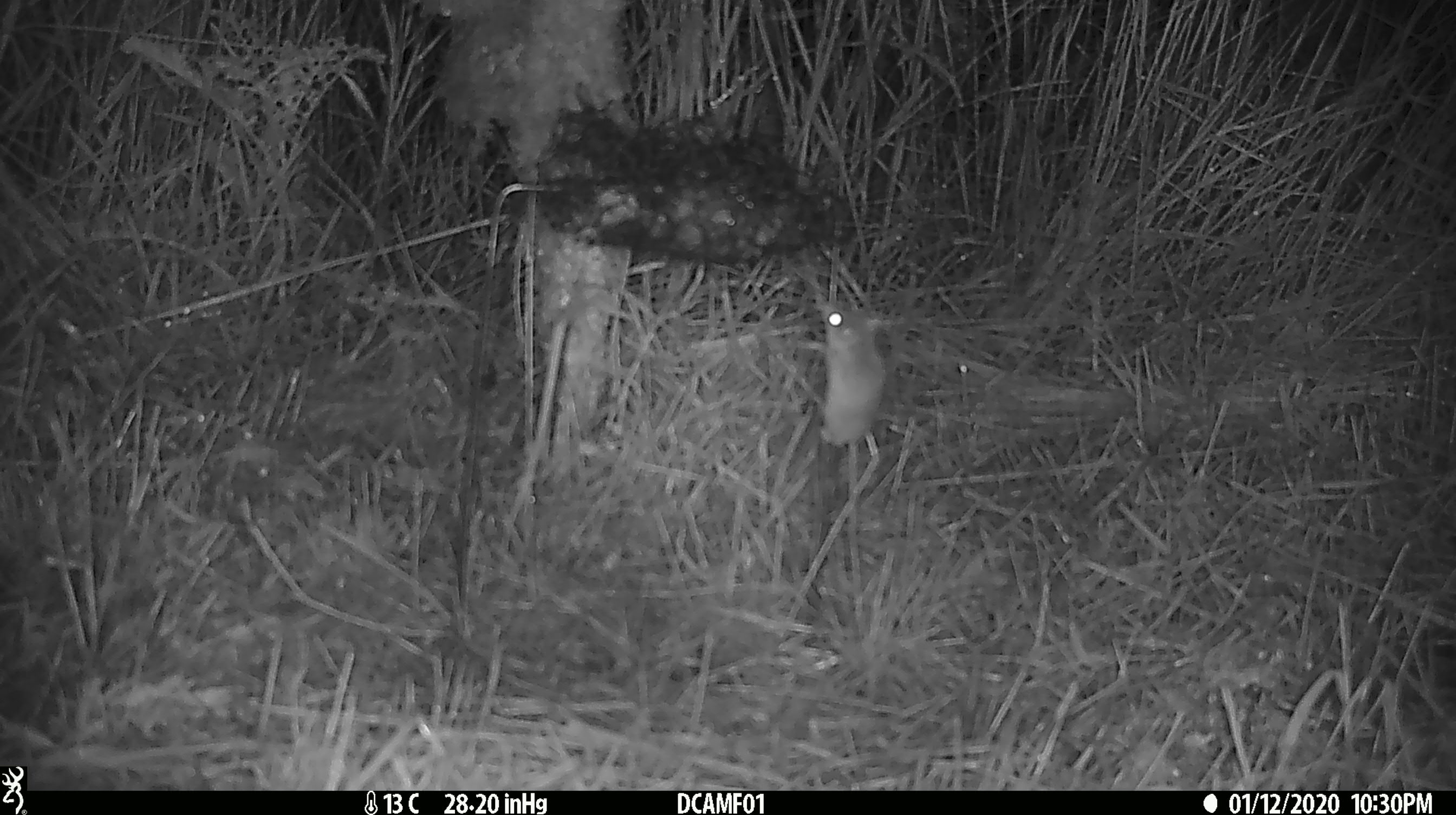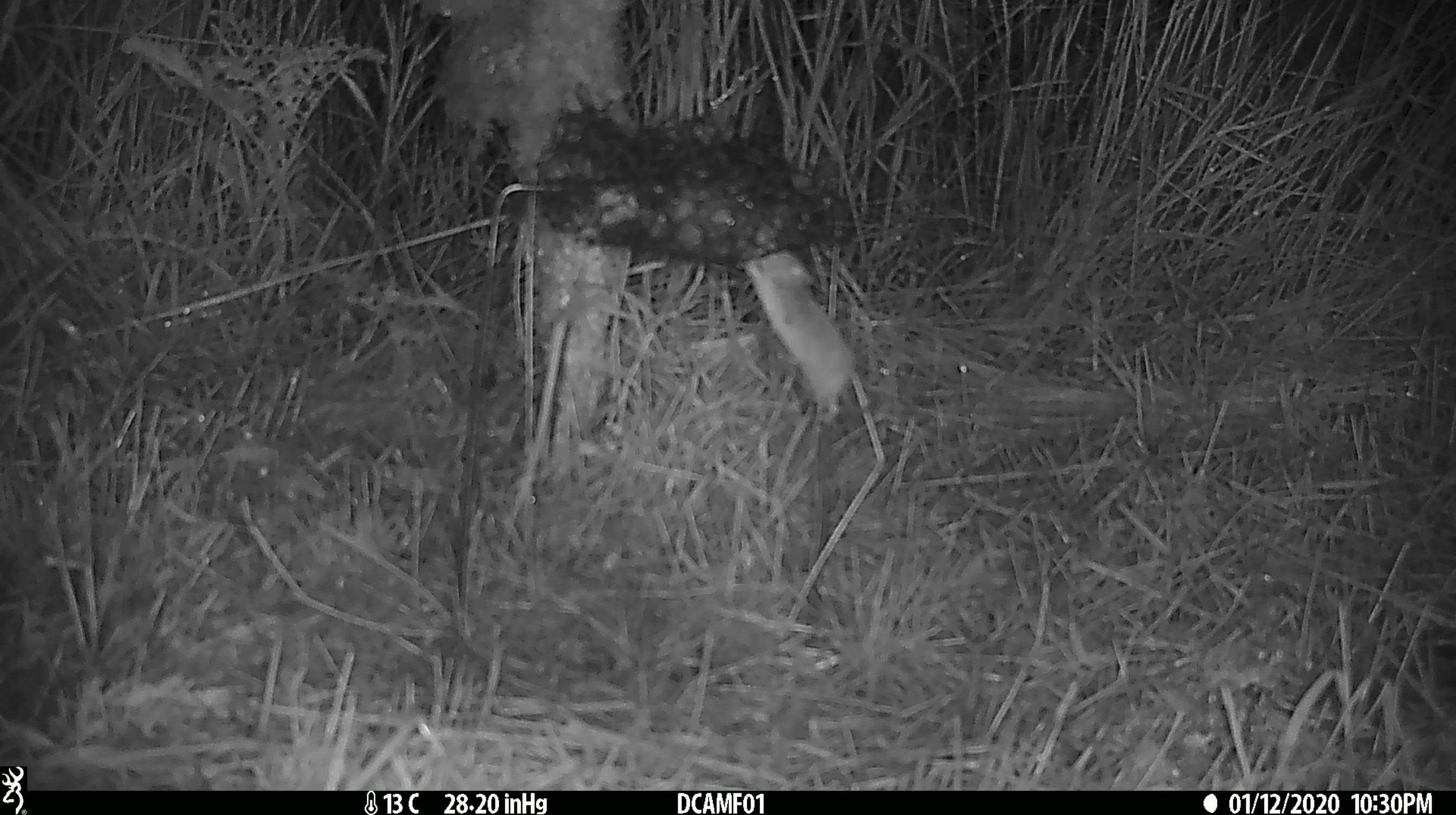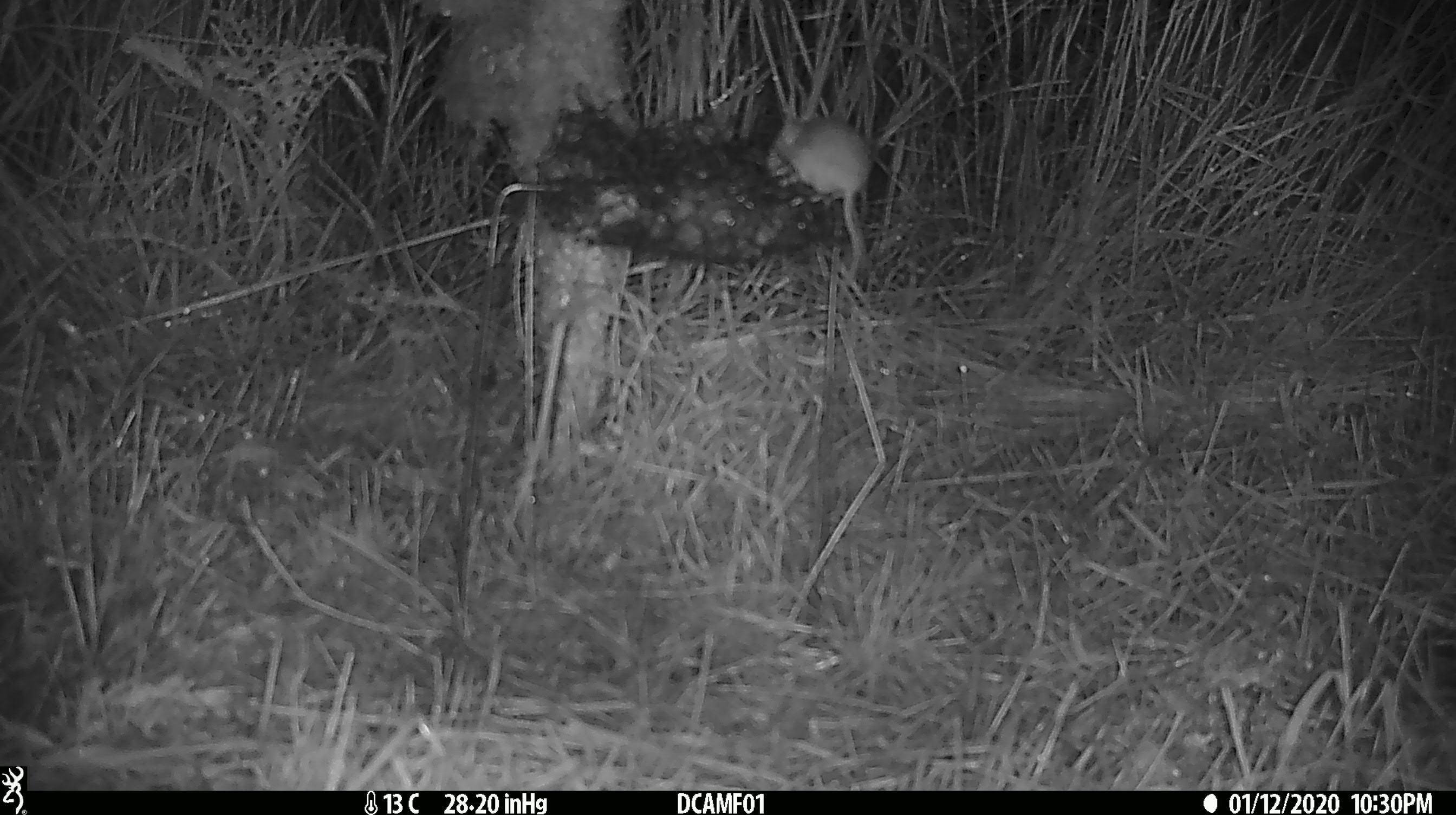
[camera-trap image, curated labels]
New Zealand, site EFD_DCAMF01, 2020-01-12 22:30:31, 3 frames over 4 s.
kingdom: Animalia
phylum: Chordata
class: Mammalia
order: Rodentia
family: Muridae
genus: Mus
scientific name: Mus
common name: mouse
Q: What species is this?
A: Mouse (Mus).